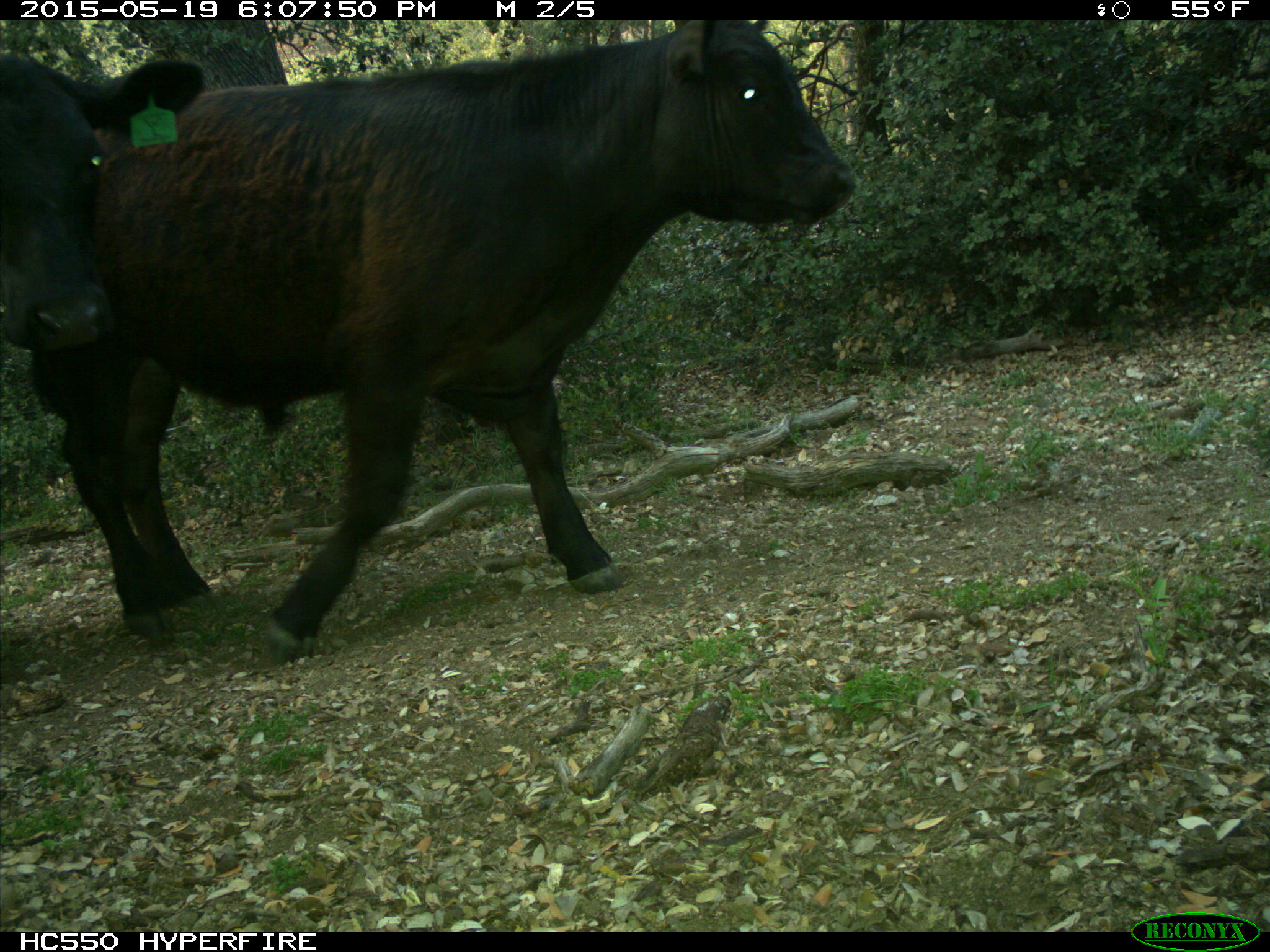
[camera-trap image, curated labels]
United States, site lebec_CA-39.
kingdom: Animalia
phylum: Chordata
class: Mammalia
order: Artiodactyla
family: Bovidae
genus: Bos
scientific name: Bos taurus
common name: domestic cow